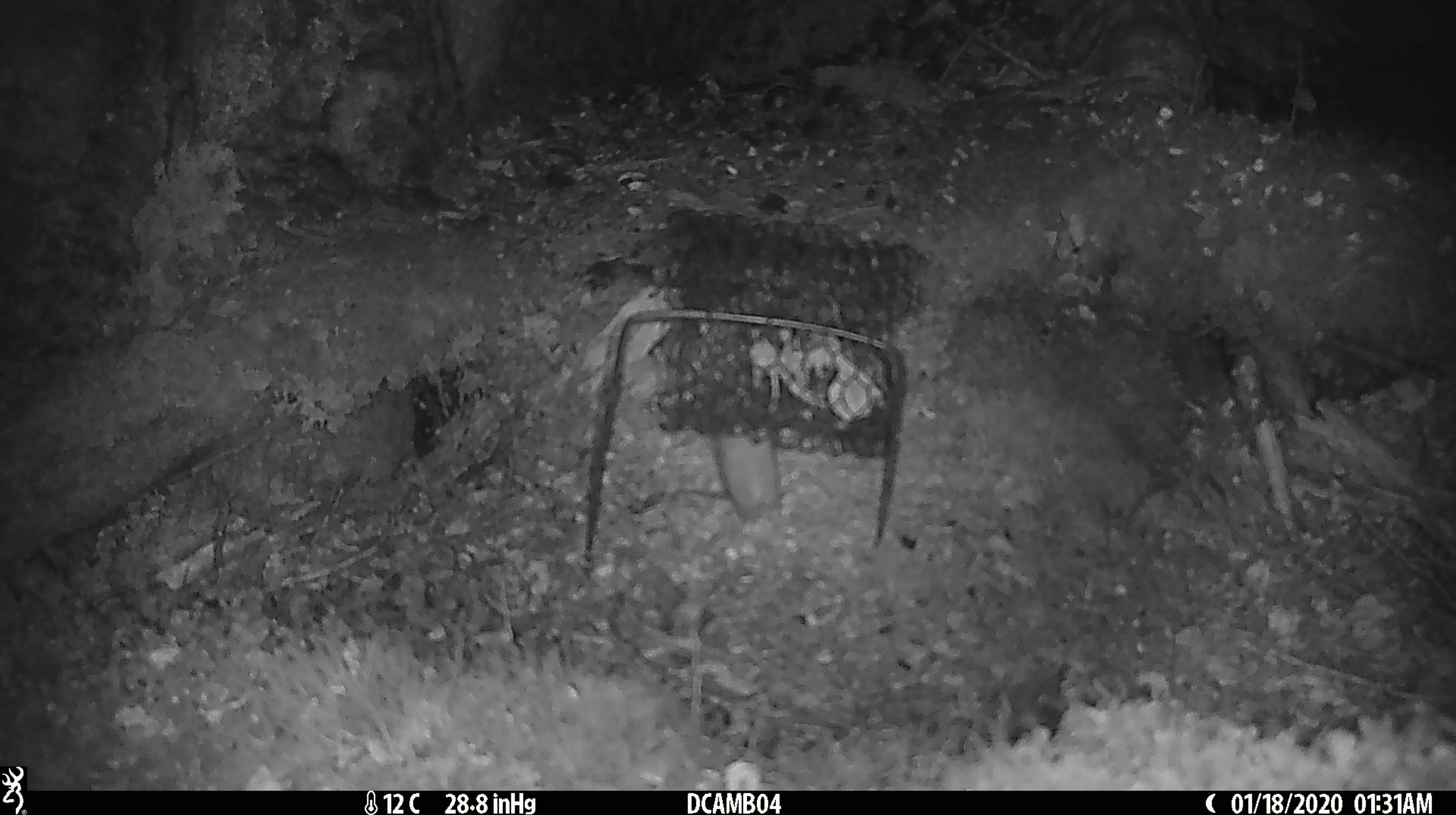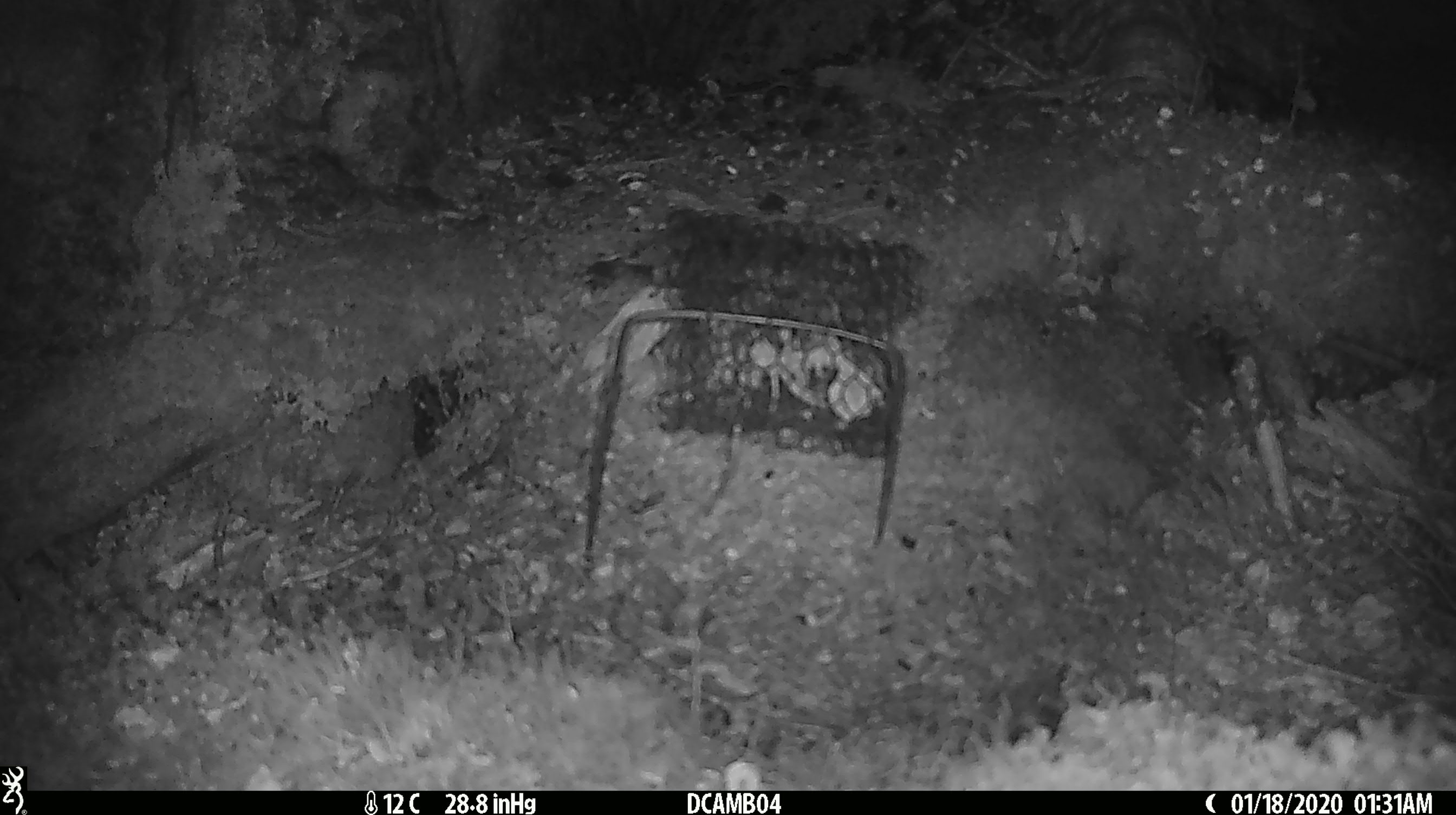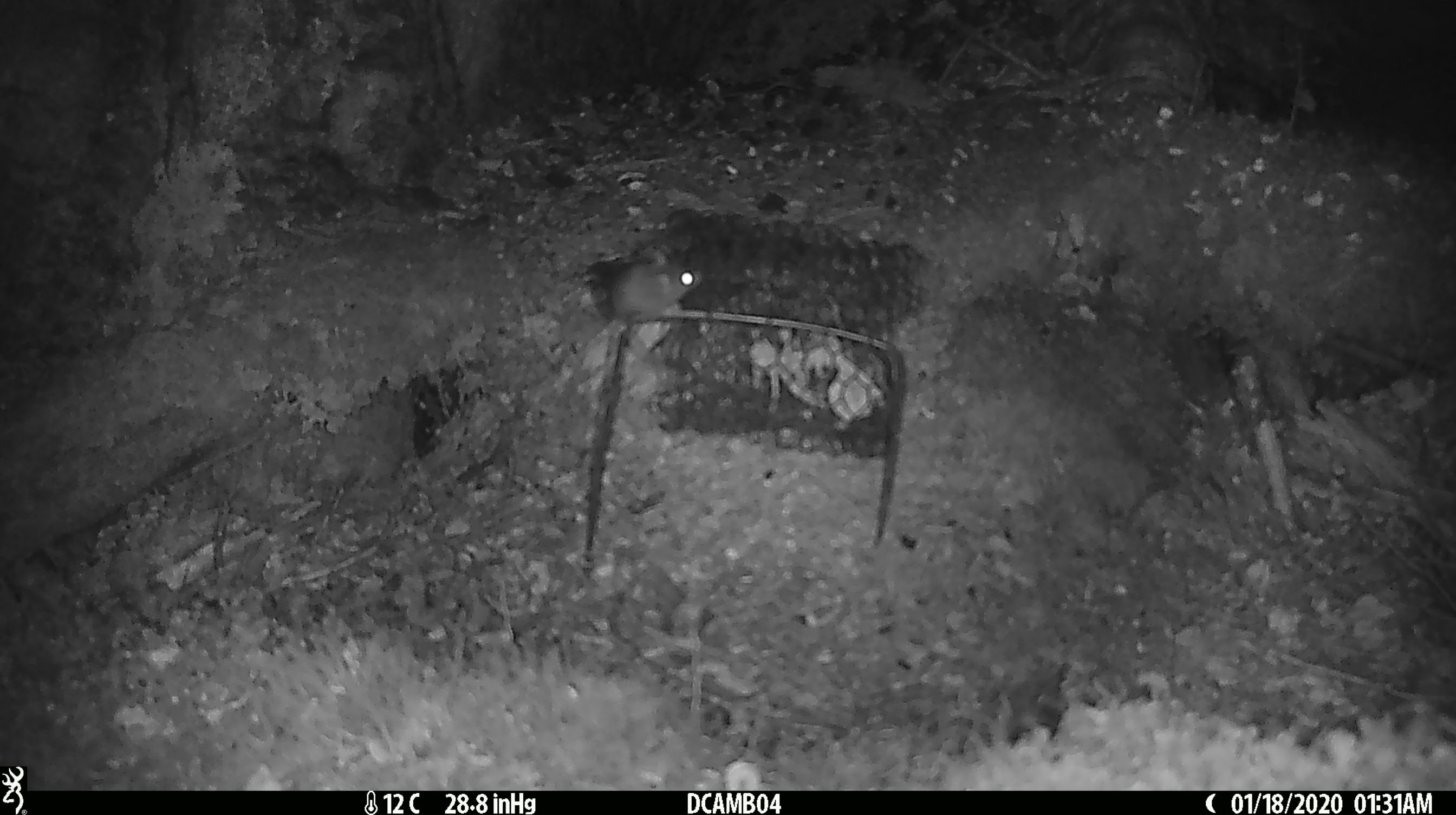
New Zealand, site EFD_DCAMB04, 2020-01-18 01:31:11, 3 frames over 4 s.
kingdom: Animalia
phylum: Chordata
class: Mammalia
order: Rodentia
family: Muridae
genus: Mus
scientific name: Mus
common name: mouse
Mouse (Mus).